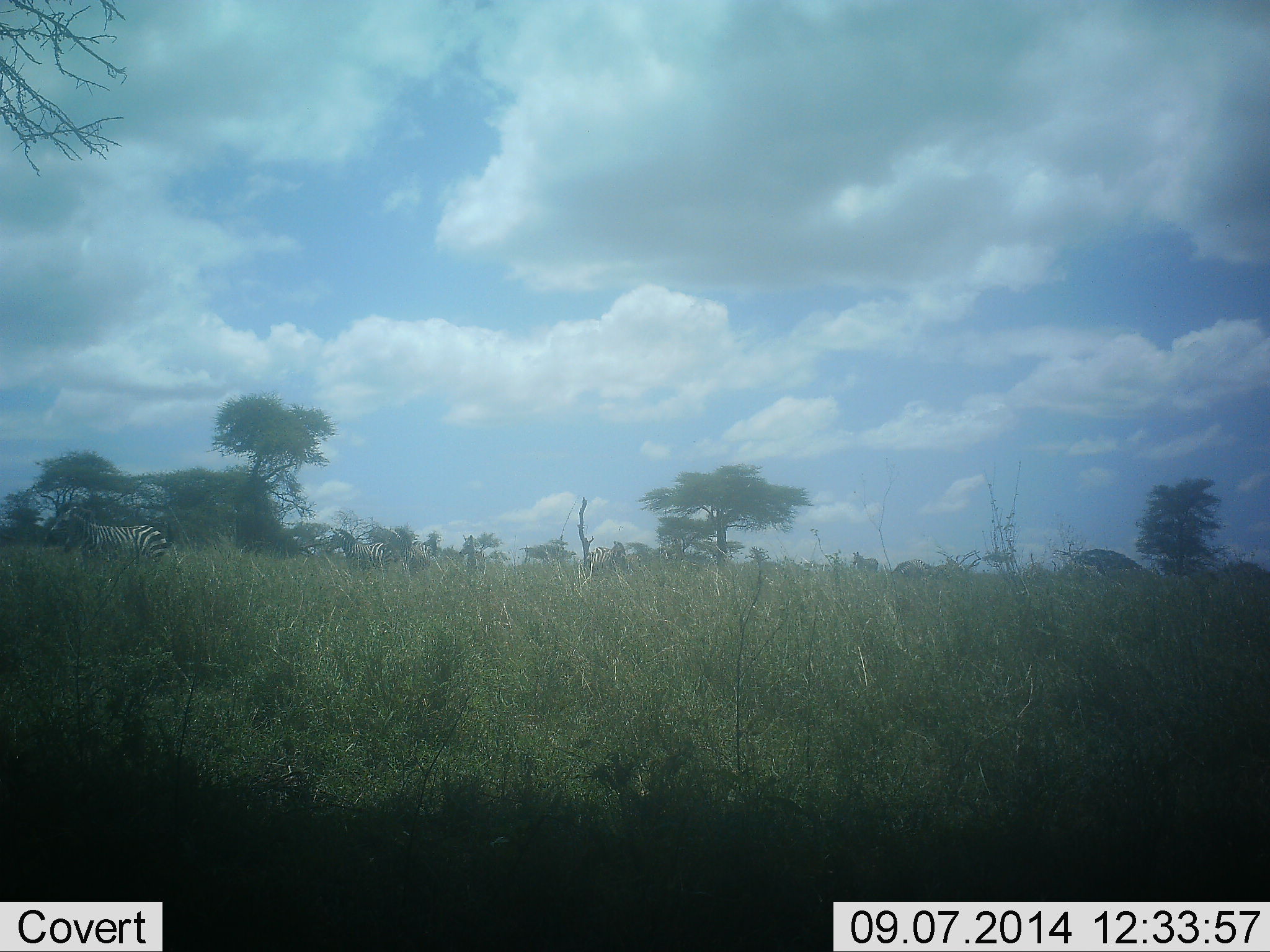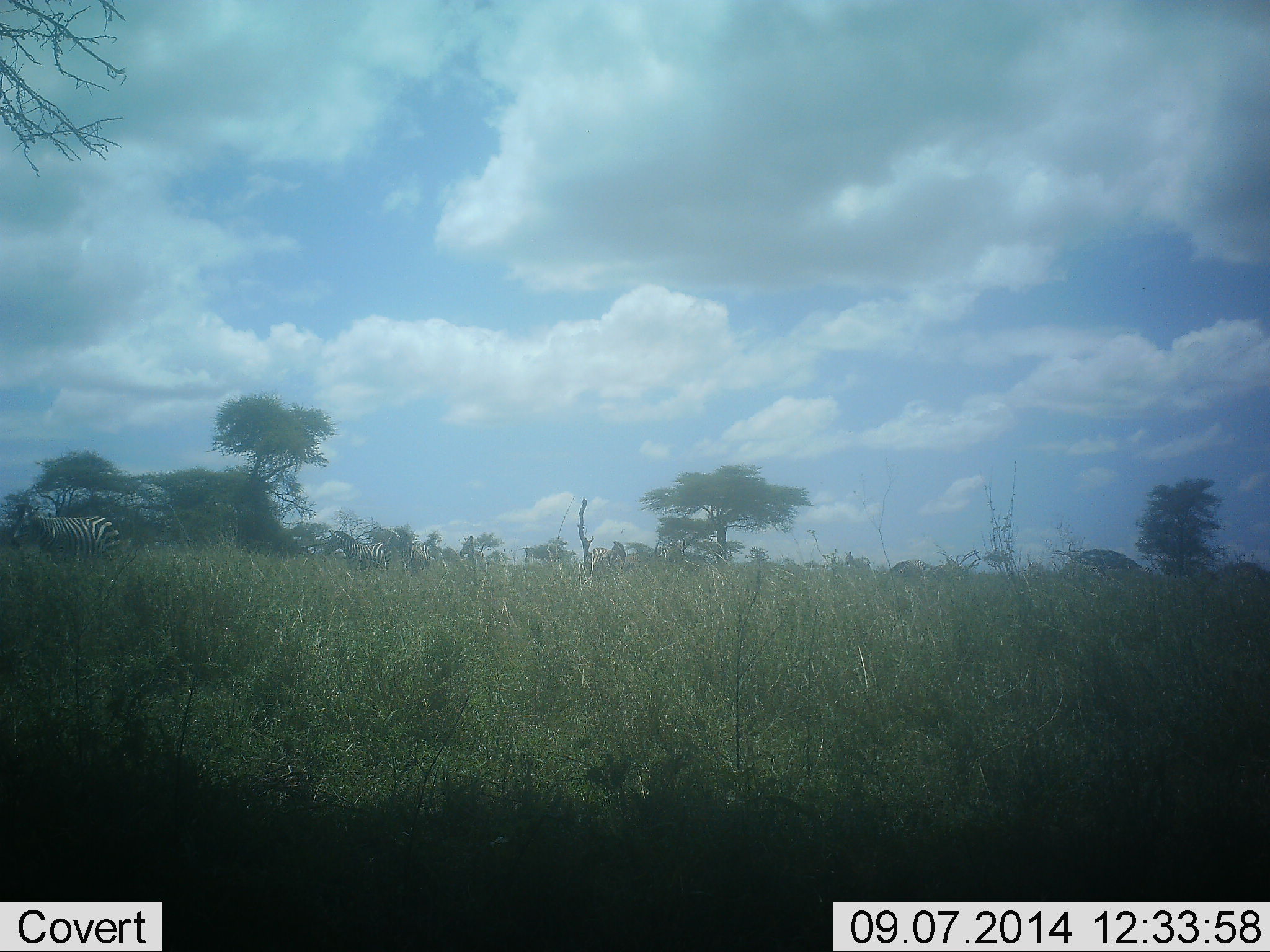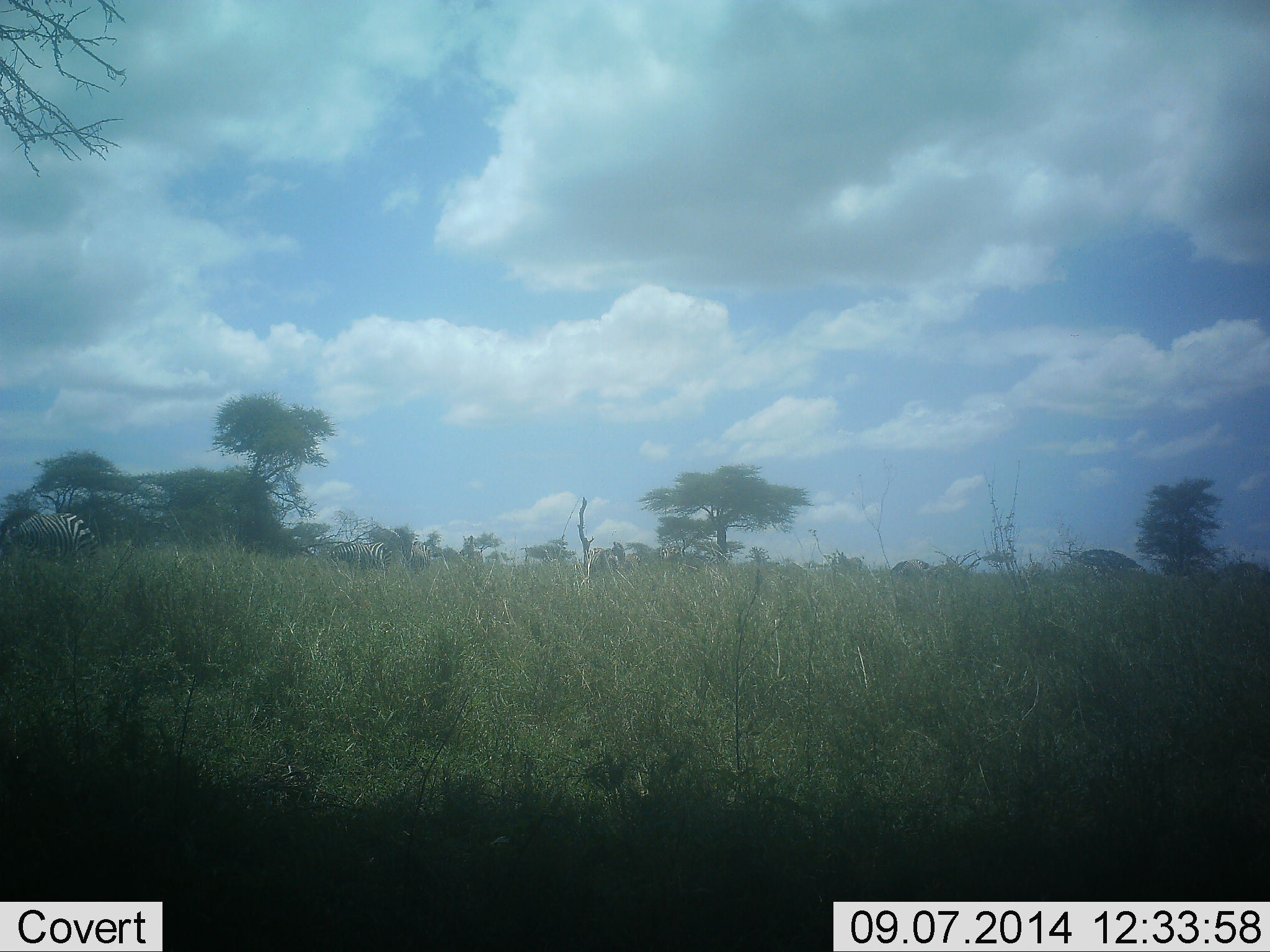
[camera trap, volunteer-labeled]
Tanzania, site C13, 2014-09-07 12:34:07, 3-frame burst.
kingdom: Animalia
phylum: Chordata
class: Mammalia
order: Perissodactyla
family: Equidae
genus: Equus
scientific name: Equus quagga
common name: plains zebra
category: zebra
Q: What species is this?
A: Zebra (plains zebra) (Equus quagga).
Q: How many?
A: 4.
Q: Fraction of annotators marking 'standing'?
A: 60%.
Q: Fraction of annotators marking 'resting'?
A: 0%.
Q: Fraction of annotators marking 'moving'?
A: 100%.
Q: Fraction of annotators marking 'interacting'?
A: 0%.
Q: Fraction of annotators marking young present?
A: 0%.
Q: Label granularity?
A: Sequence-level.